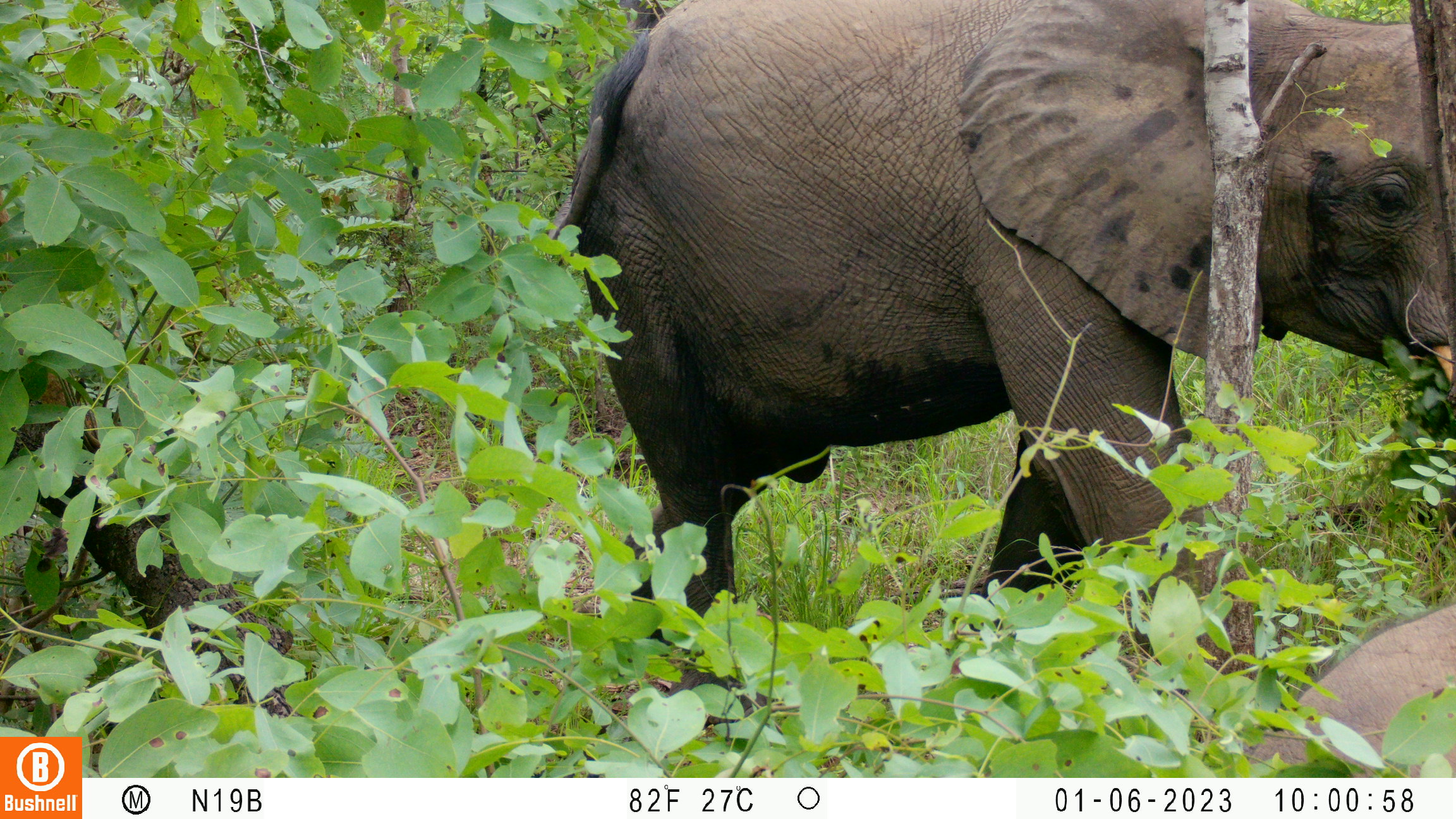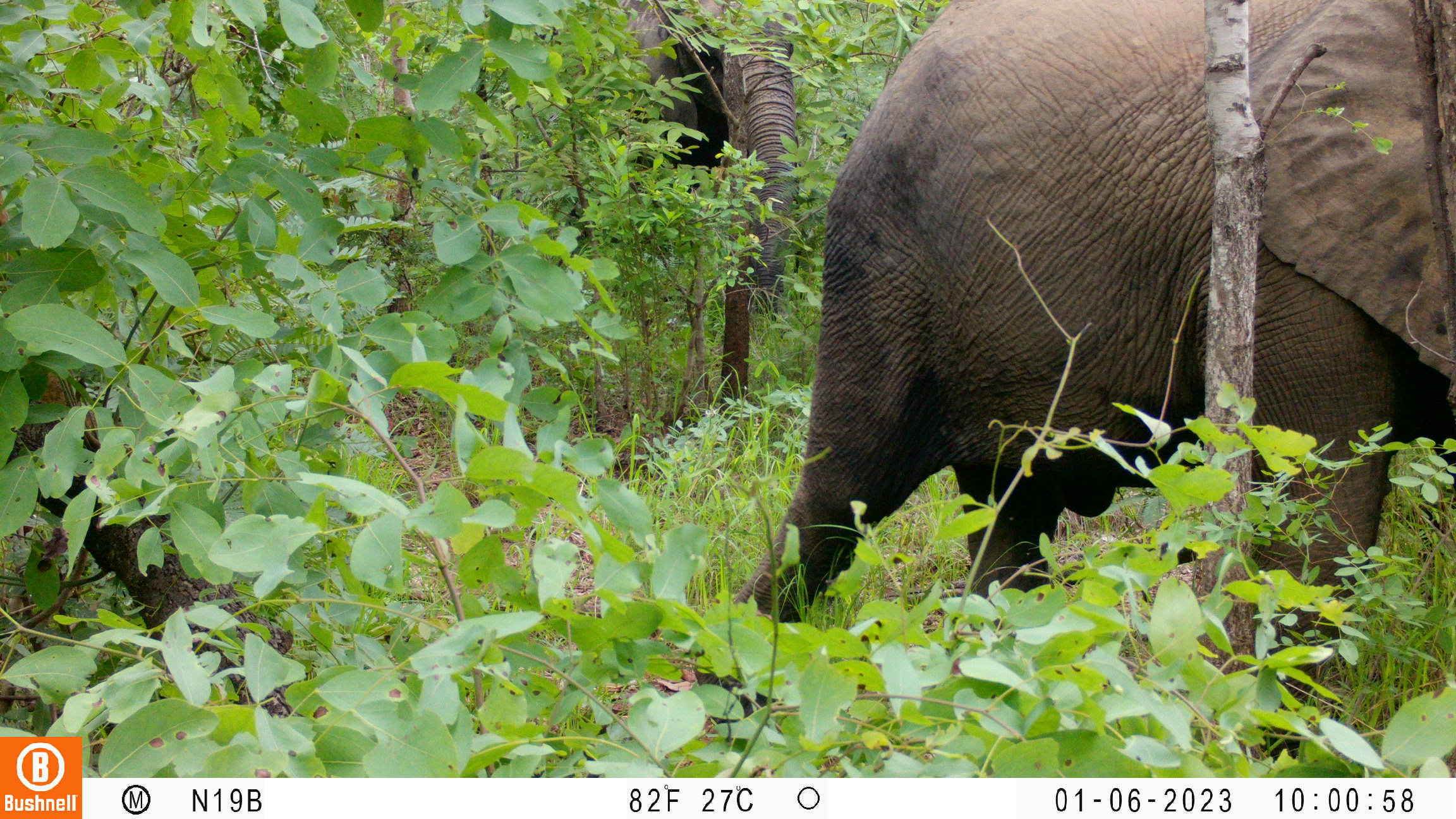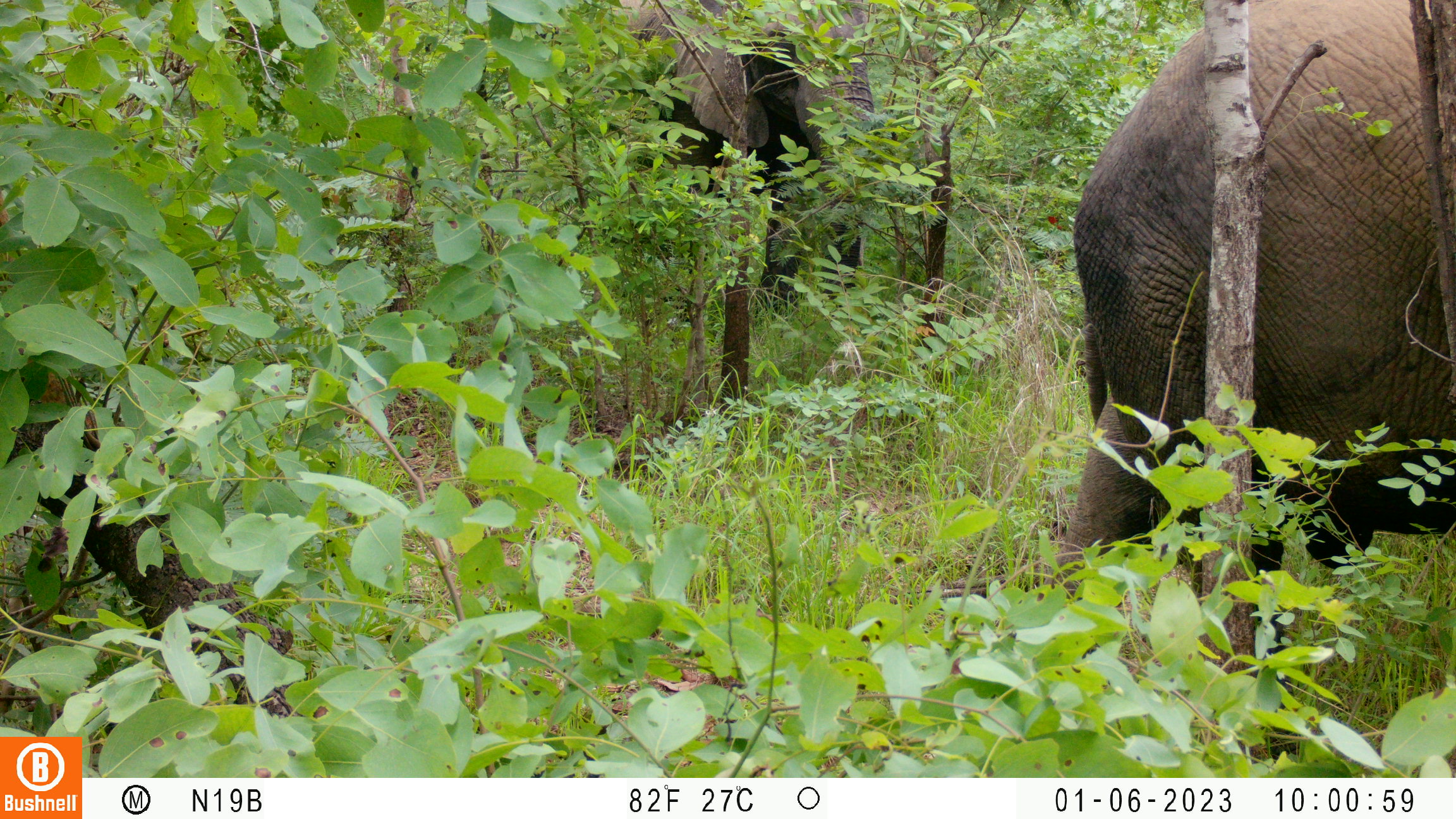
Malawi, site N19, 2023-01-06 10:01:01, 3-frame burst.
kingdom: Animalia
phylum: Chordata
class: Mammalia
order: Proboscidea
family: Elephantidae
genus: Loxodonta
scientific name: Loxodonta africana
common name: african savanna elephant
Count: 2.